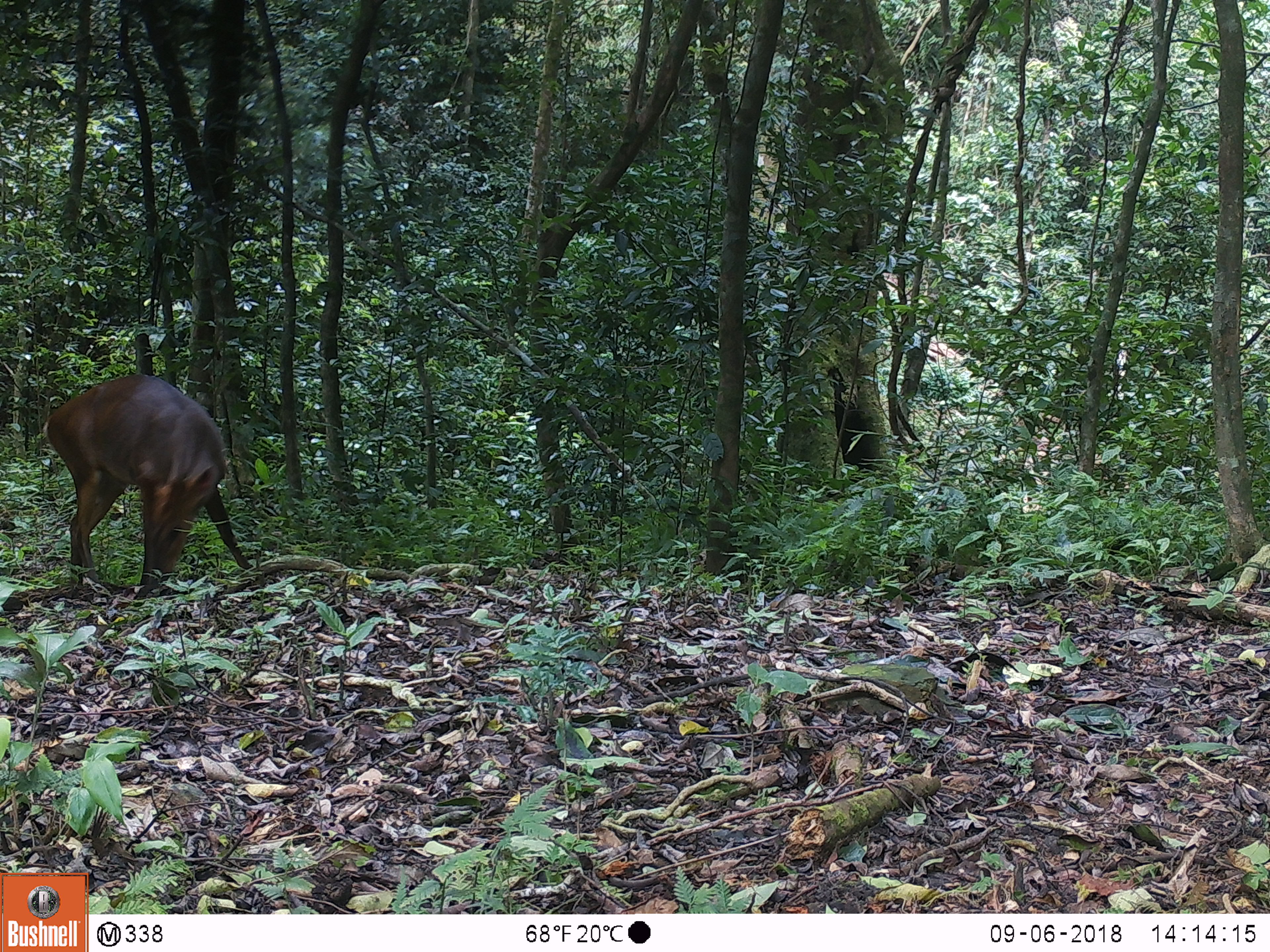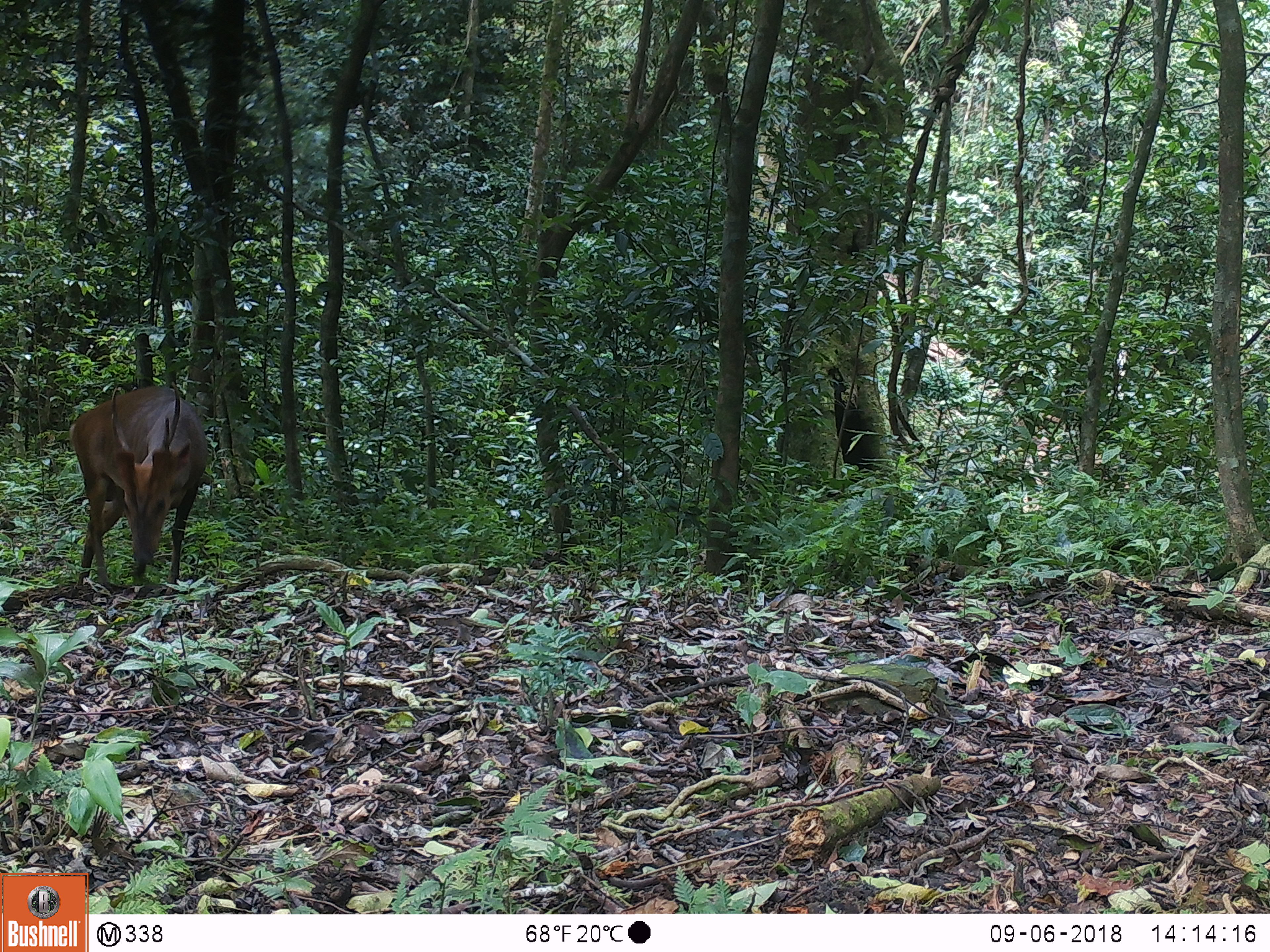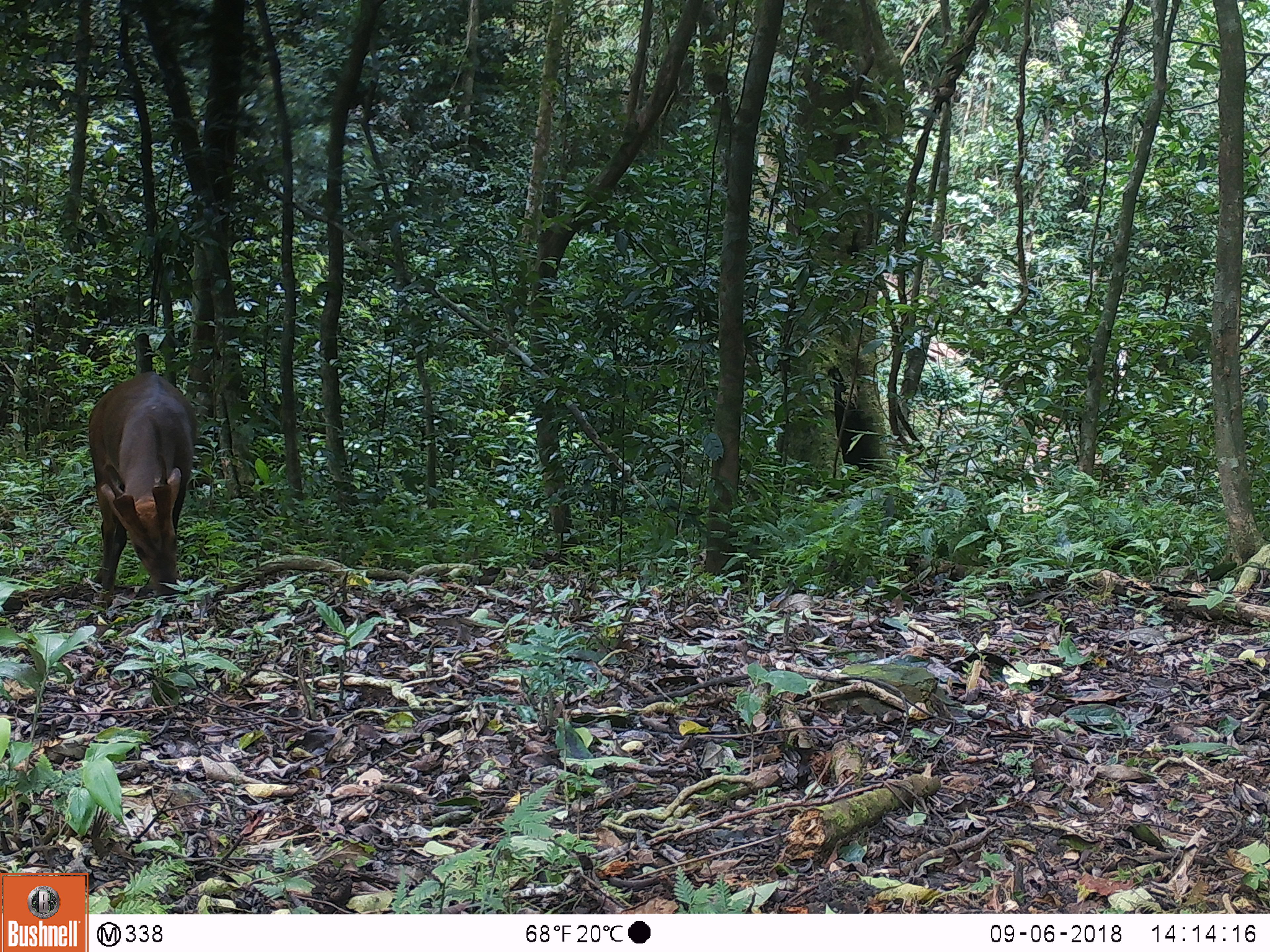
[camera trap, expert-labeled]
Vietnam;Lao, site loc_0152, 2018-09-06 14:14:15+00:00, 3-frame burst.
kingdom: Animalia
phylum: Chordata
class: Mammalia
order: Artiodactyla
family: Cervidae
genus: Muntiacus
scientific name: Muntiacus vuquangensis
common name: large-antlered muntjac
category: large antlered muntjac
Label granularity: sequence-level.